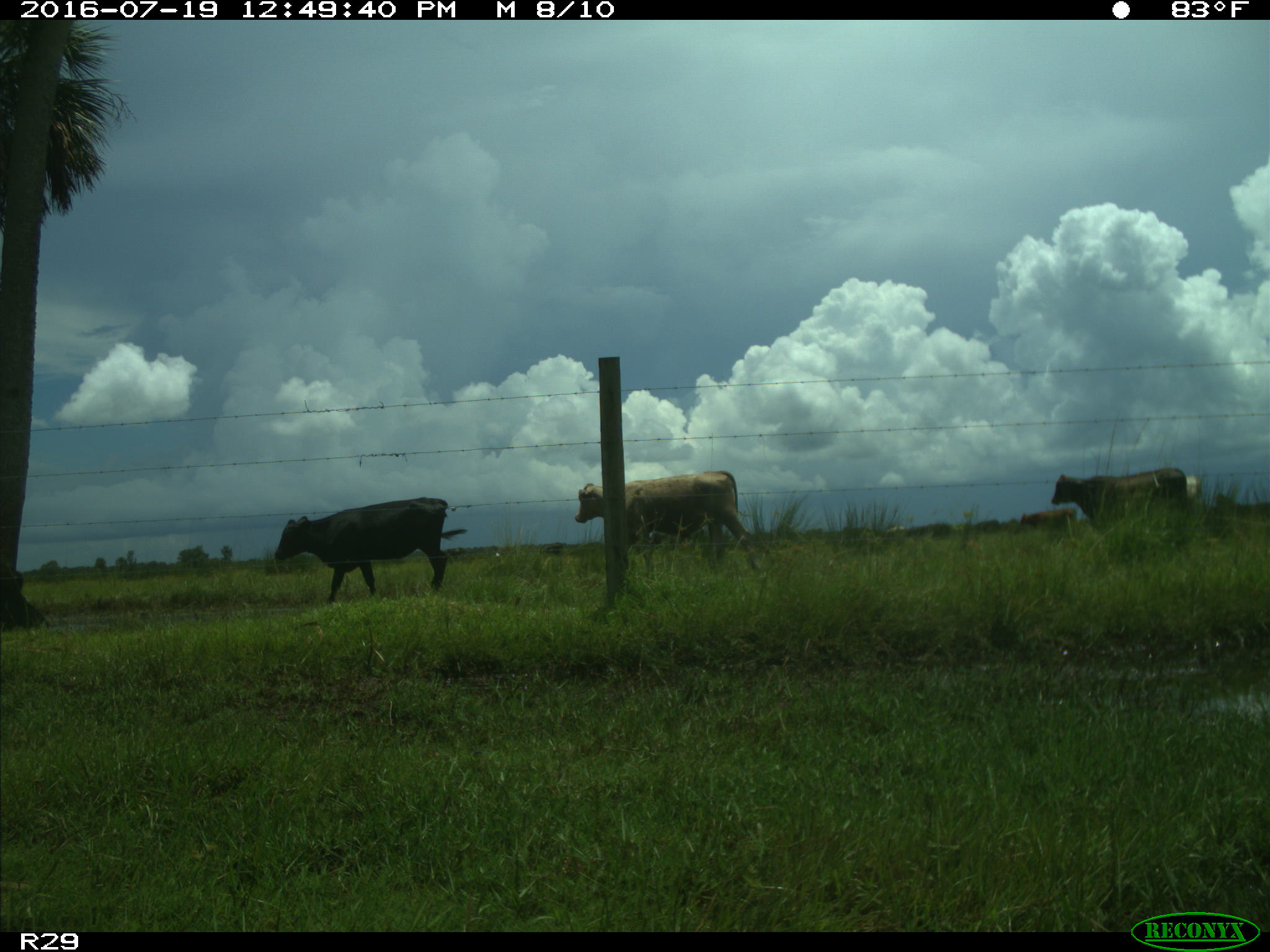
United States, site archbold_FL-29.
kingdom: Animalia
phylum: Chordata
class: Mammalia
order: Artiodactyla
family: Bovidae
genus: Bos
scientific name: Bos taurus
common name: domestic cow